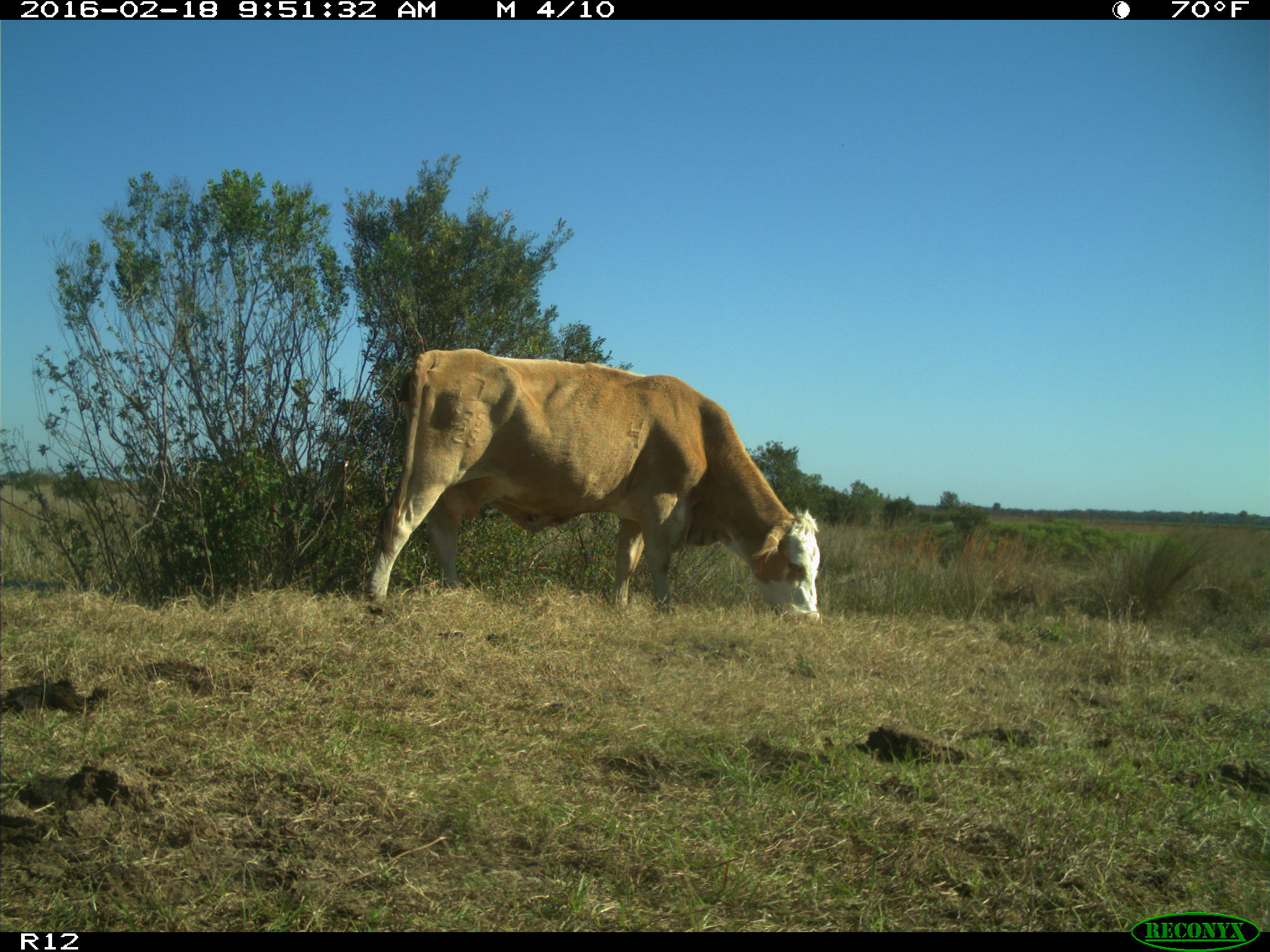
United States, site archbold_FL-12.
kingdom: Animalia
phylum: Chordata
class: Mammalia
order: Artiodactyla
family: Bovidae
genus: Bos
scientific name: Bos taurus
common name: domestic cow